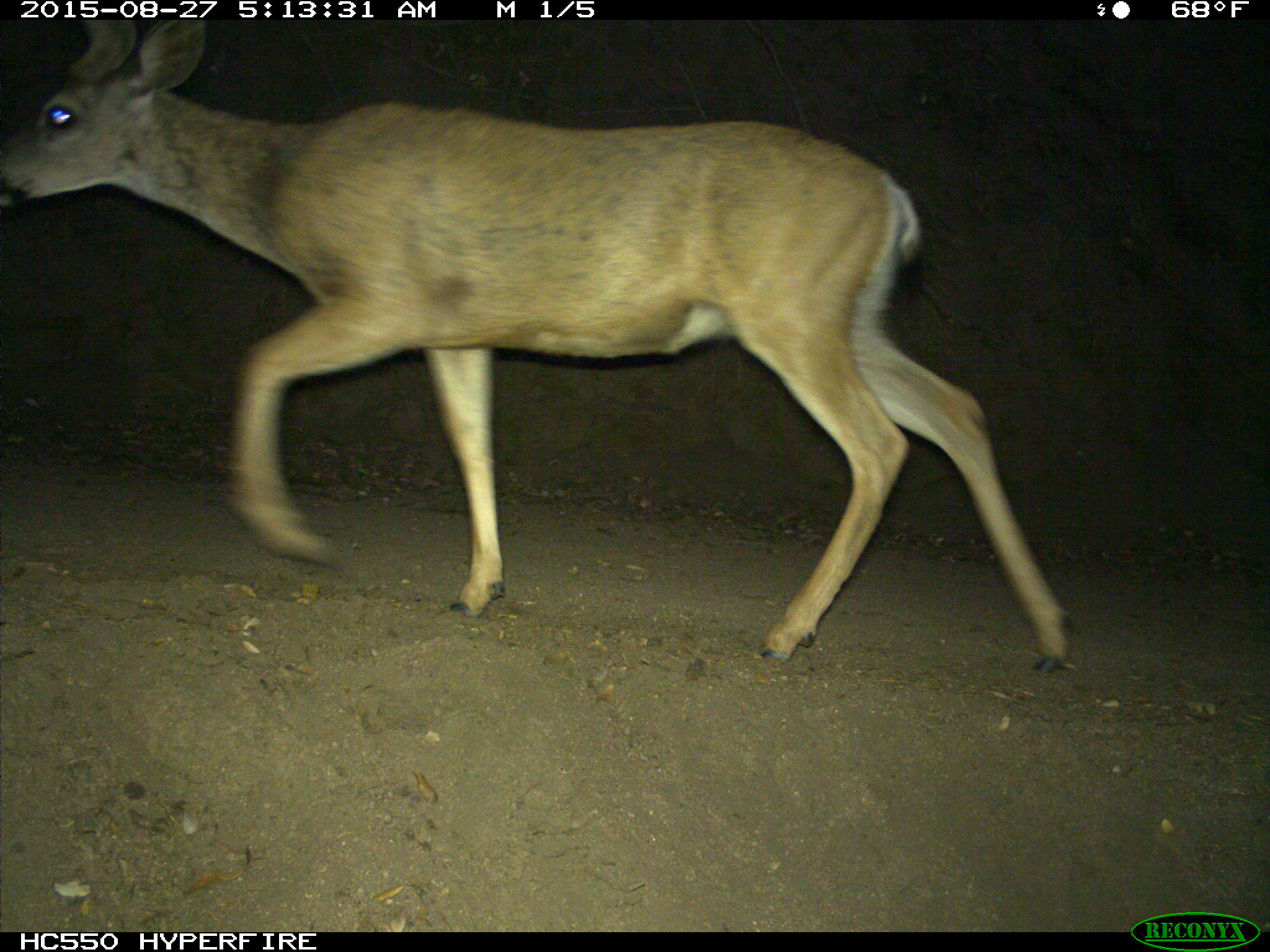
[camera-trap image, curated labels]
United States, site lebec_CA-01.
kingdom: Animalia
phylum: Chordata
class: Mammalia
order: Artiodactyla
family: Cervidae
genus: Odocoileus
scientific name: Odocoileus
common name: deer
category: unidentified deer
Unidentified deer (deer) (Odocoileus).